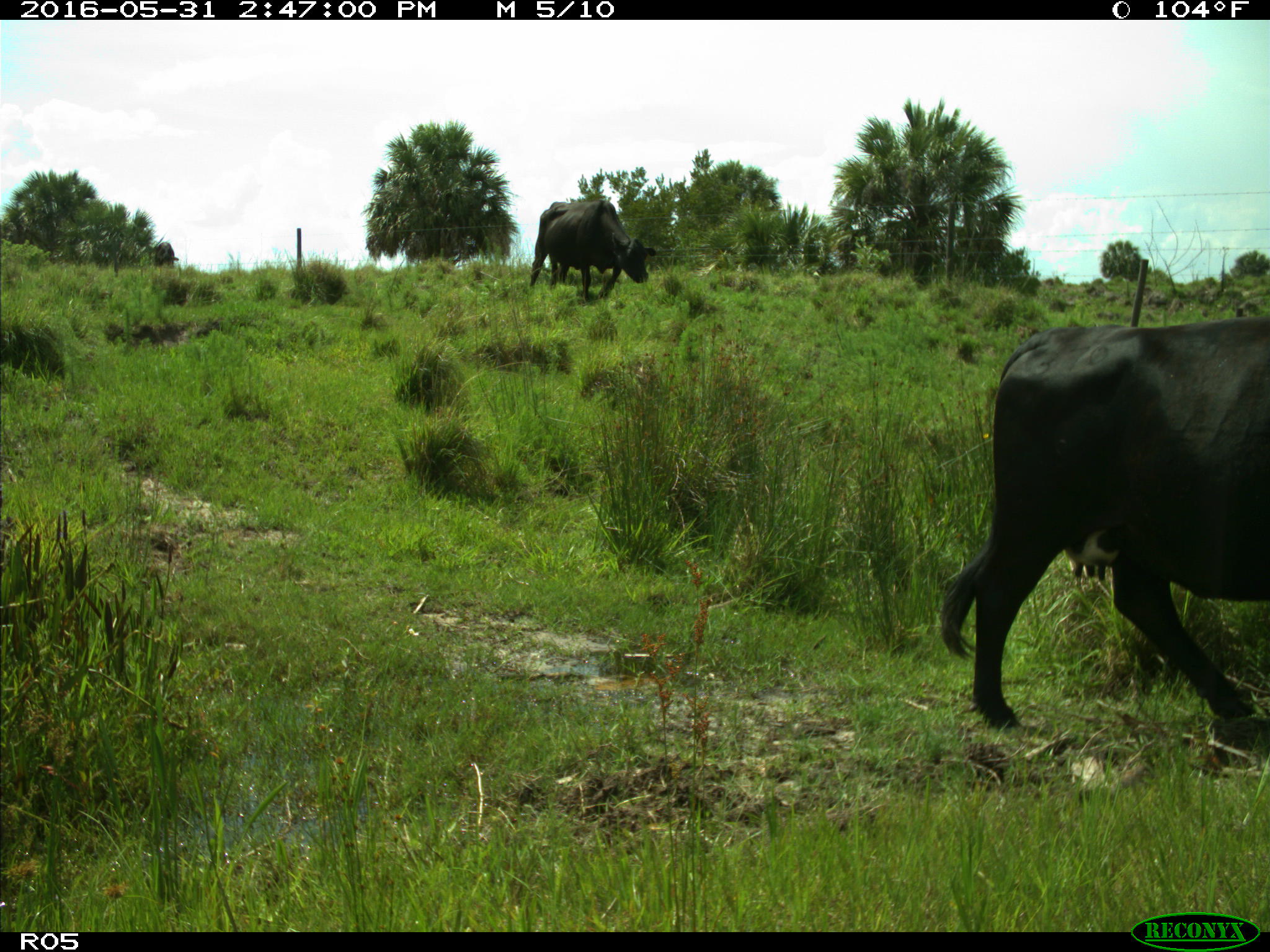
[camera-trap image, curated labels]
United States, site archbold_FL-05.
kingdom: Animalia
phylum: Chordata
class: Mammalia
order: Artiodactyla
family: Bovidae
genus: Bos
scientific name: Bos taurus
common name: domestic cow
Bos taurus (domestic cow).